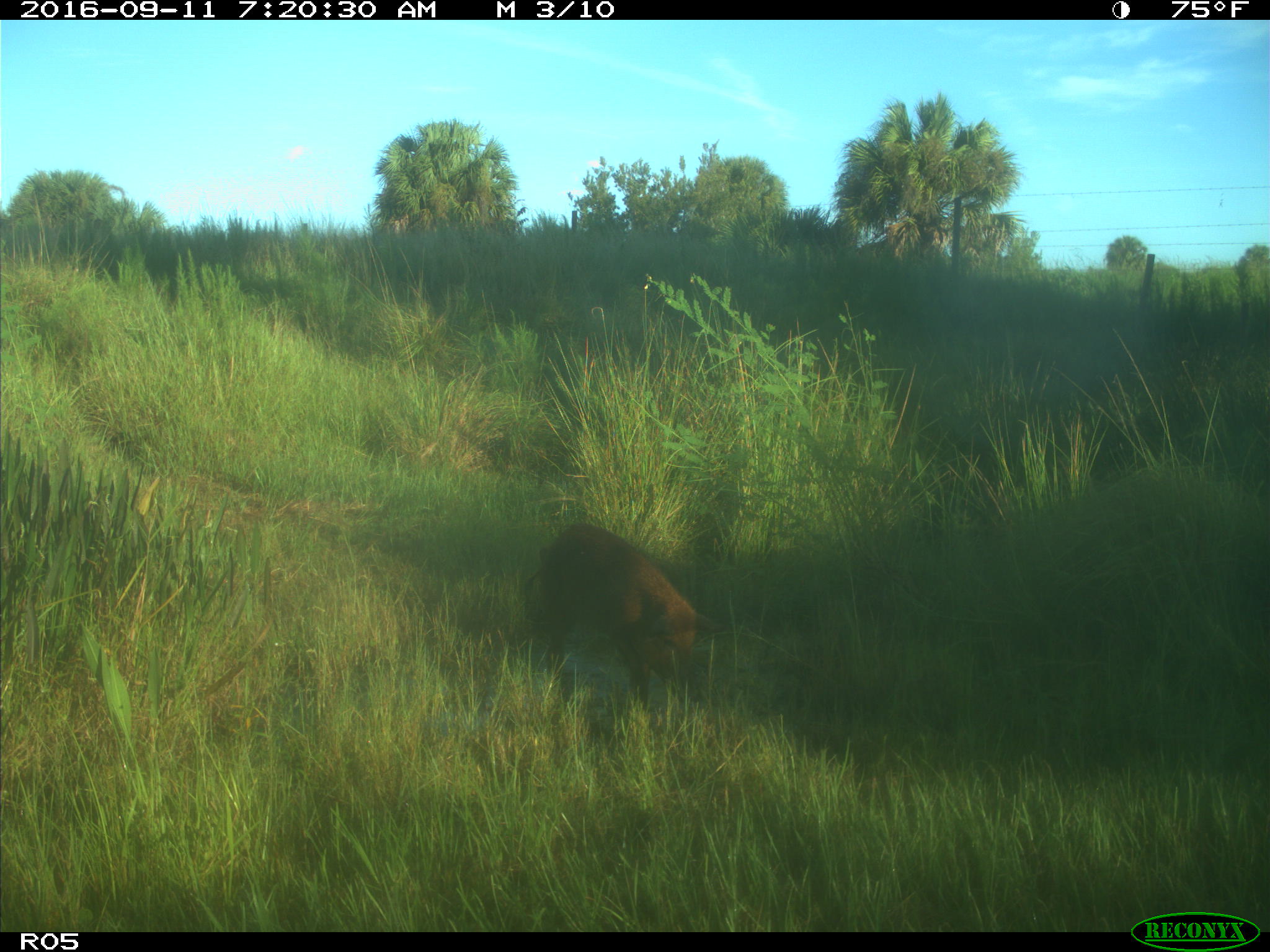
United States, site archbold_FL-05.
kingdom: Animalia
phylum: Chordata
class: Mammalia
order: Artiodactyla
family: Suidae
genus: Sus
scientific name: Sus scrofa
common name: wild boar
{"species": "Sus scrofa (wild boar)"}